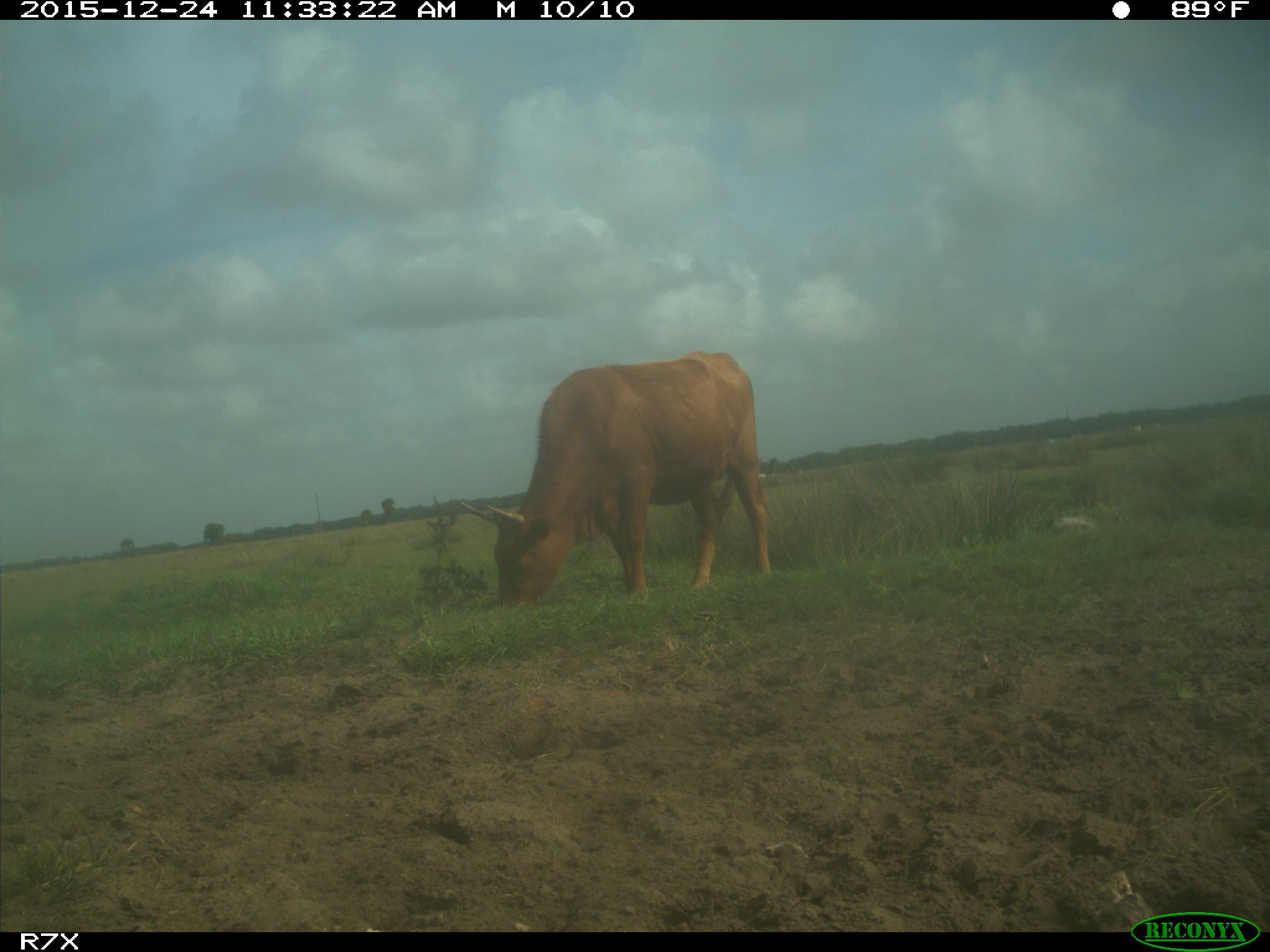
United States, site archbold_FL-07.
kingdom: Animalia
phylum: Chordata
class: Mammalia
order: Artiodactyla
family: Bovidae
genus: Bos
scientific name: Bos taurus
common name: domestic cow